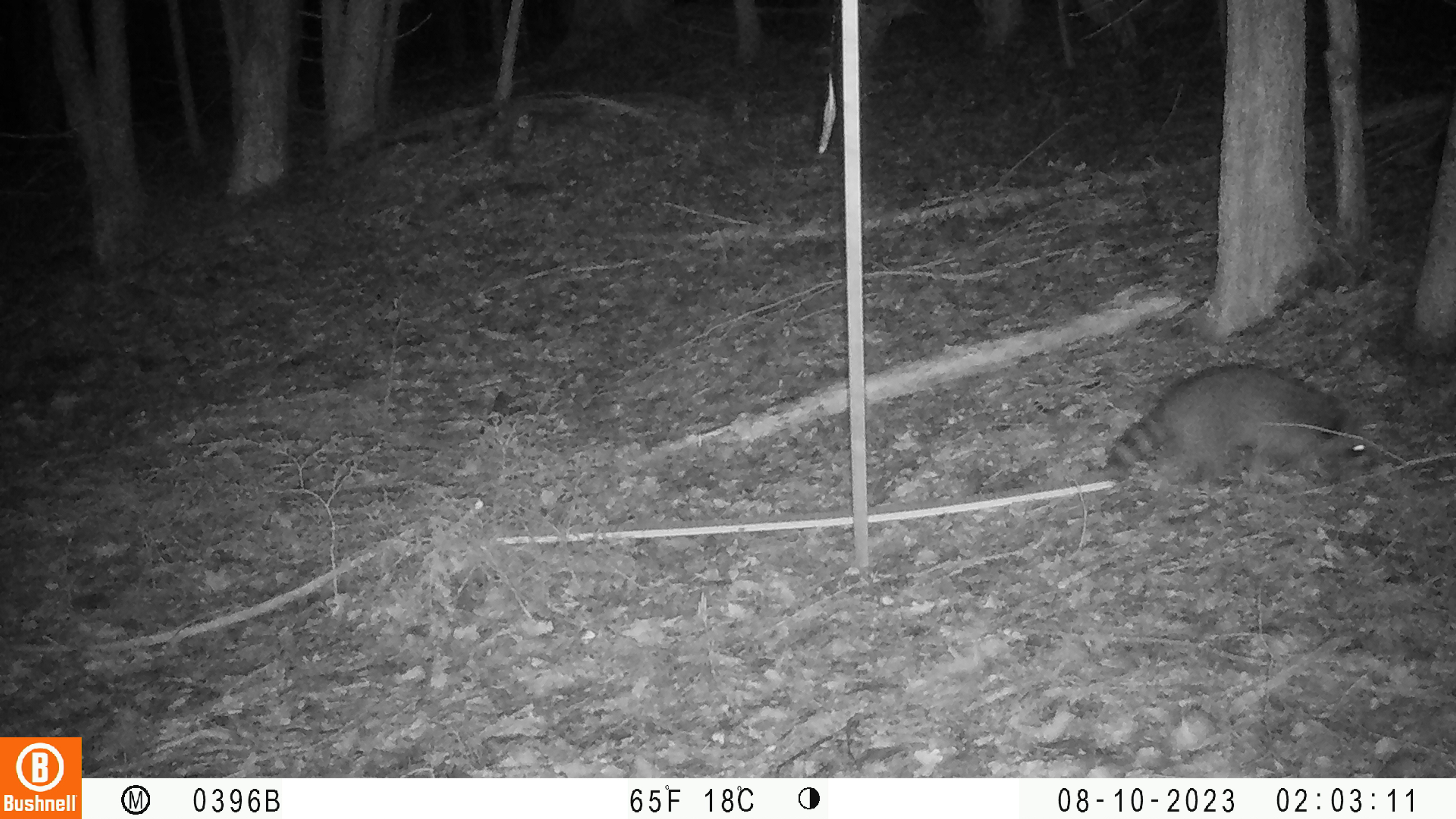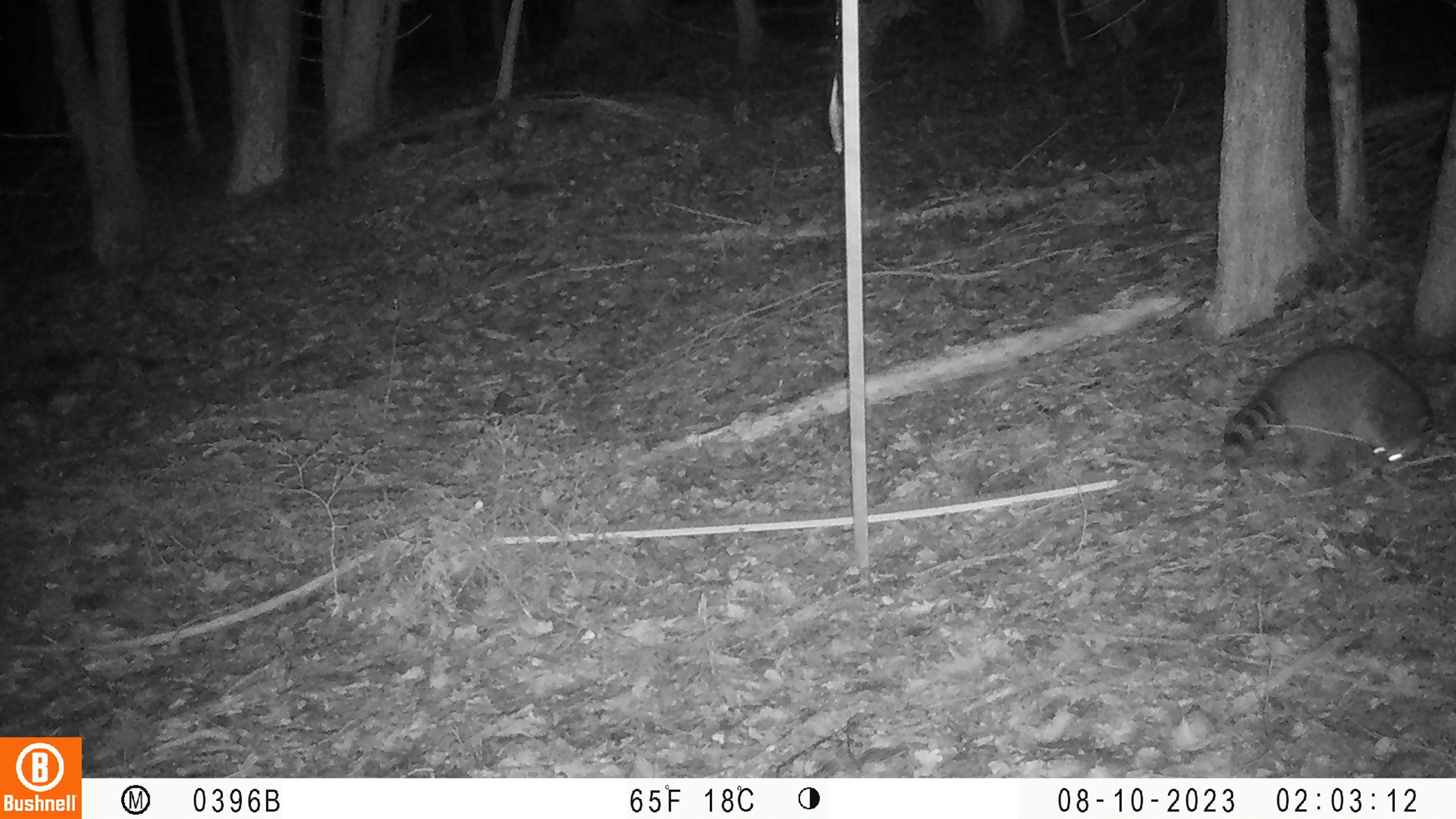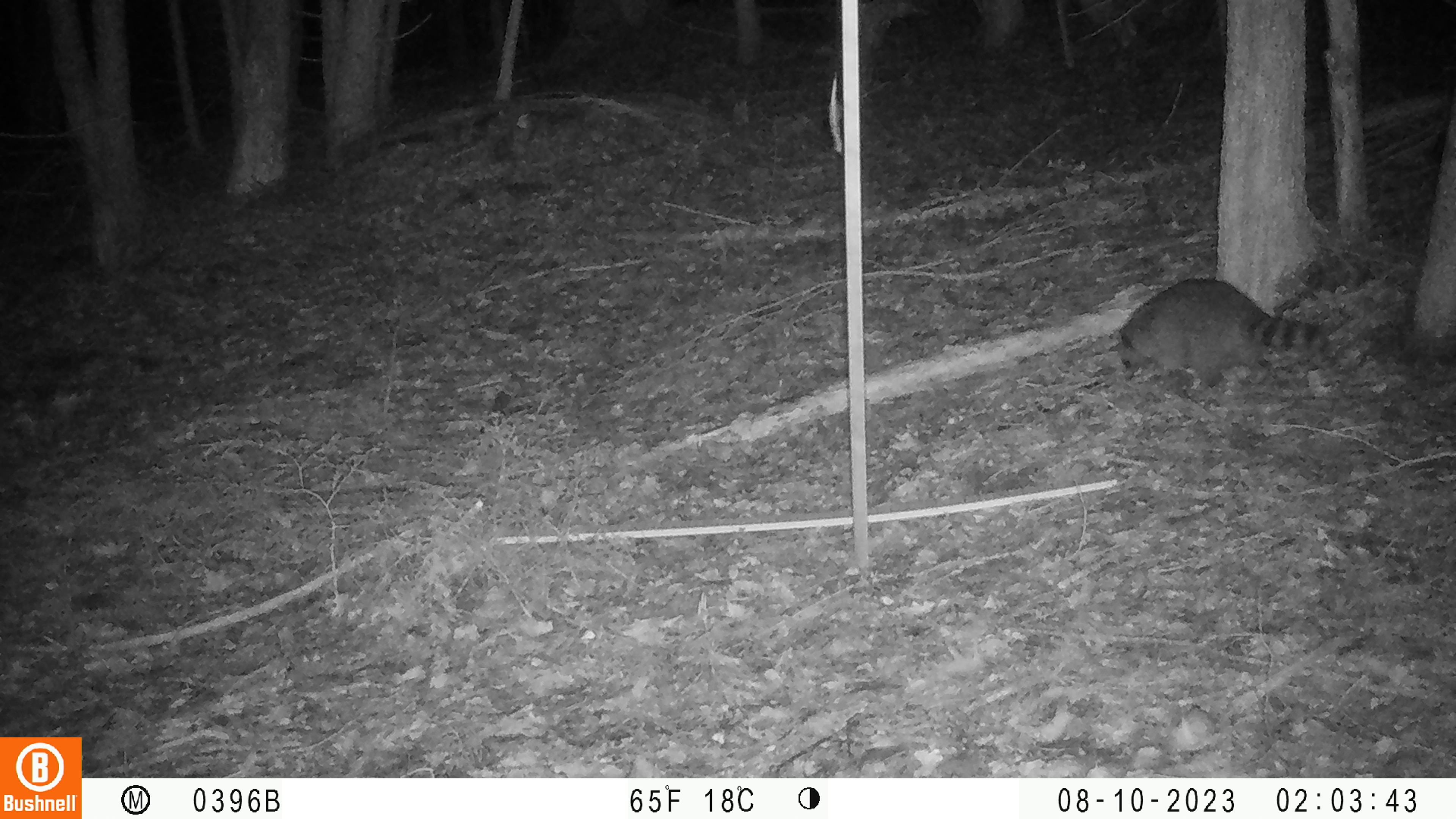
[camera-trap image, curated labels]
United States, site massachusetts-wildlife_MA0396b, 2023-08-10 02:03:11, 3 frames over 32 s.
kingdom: Animalia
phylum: Chordata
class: Mammalia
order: Carnivora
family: Procyonidae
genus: Procyon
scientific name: Procyon lotor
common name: raccoon